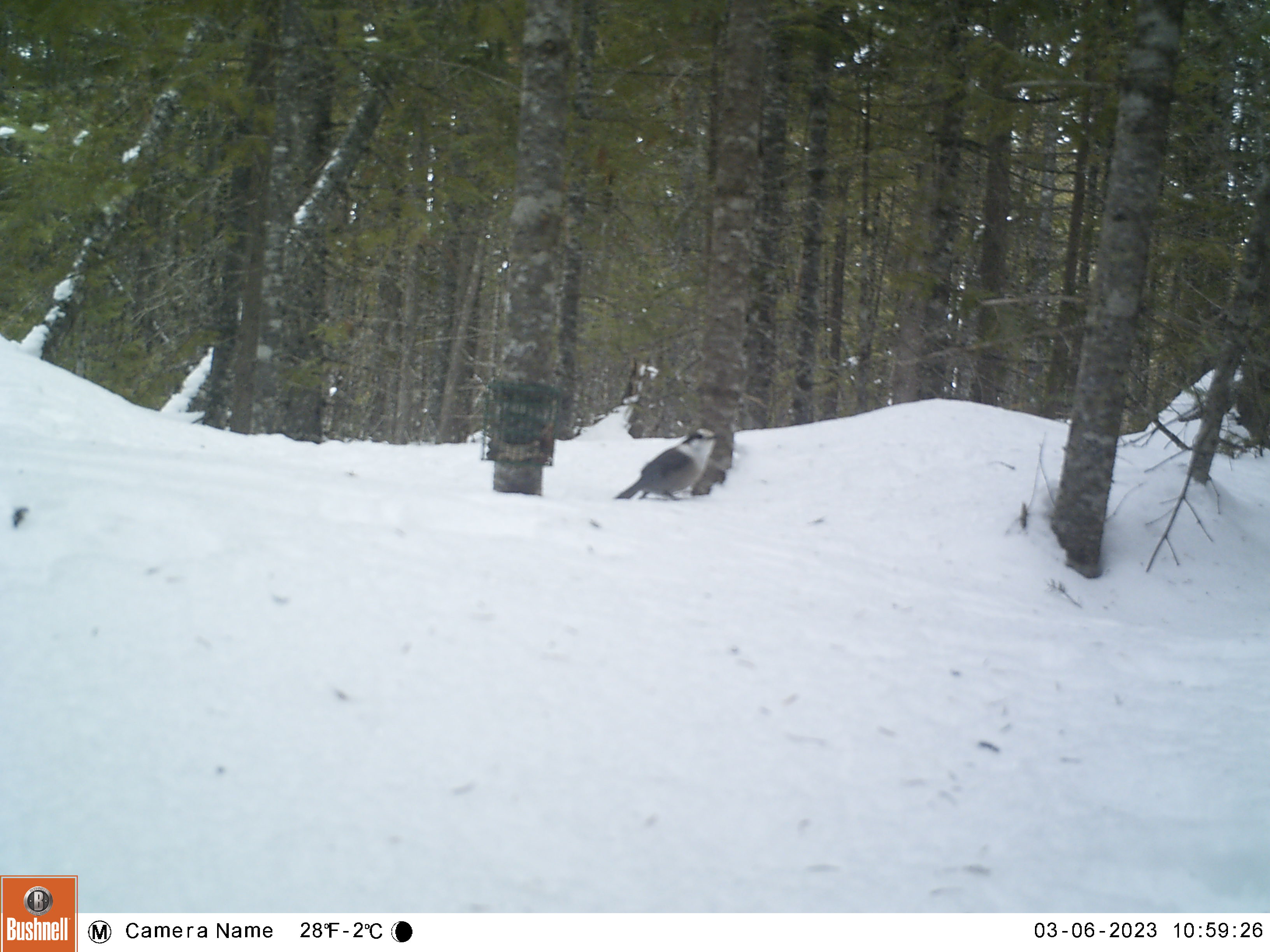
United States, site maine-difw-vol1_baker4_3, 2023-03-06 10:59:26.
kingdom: Animalia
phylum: Chordata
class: Aves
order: Passeriformes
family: Corvidae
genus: Perisoreus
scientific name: Perisoreus canadensis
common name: canada jay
Canada jay (Perisoreus canadensis).